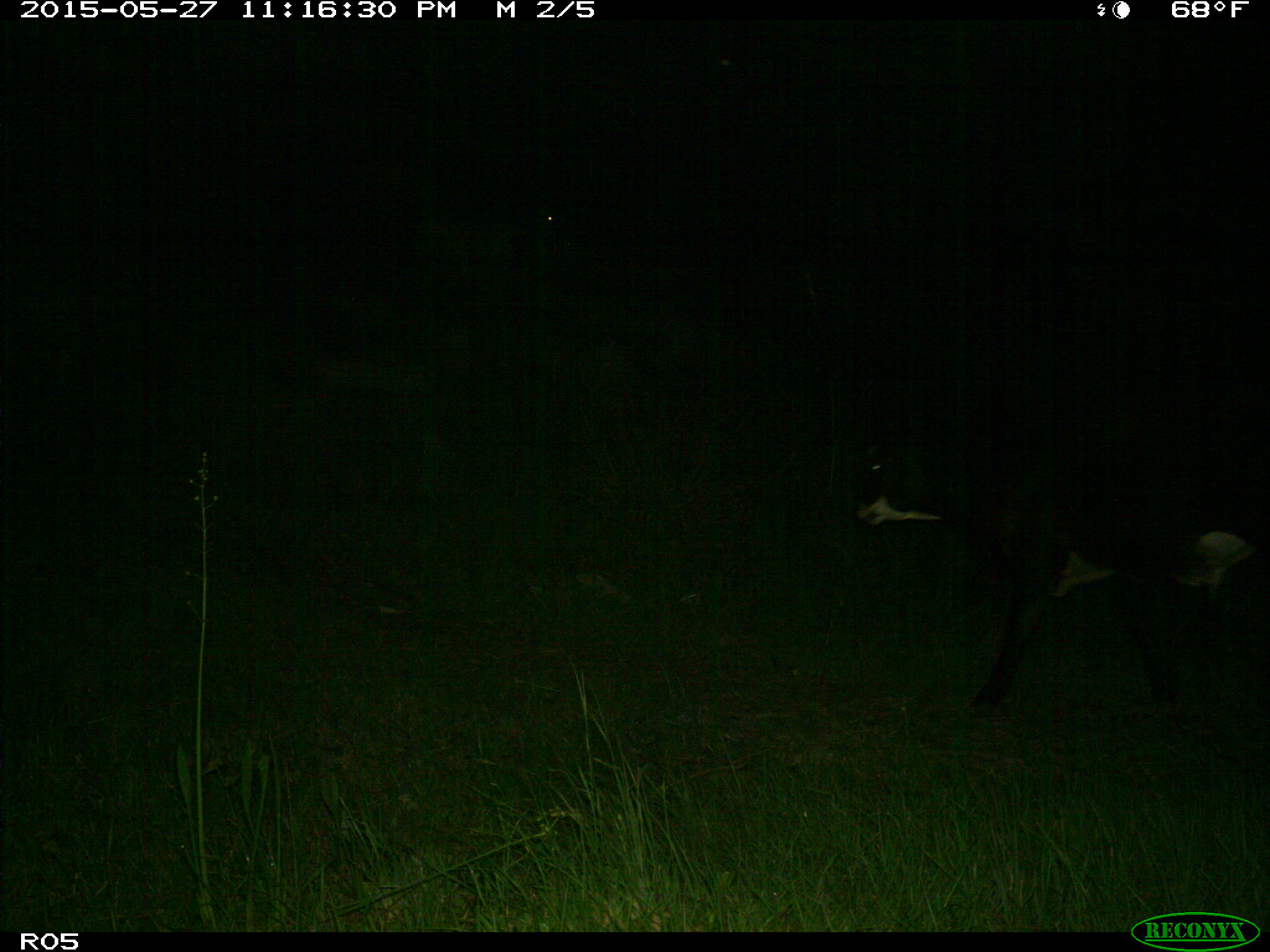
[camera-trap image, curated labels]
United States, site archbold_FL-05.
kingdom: Animalia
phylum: Chordata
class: Mammalia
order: Artiodactyla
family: Bovidae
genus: Bos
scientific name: Bos taurus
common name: domestic cow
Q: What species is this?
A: Bos taurus (domestic cow).